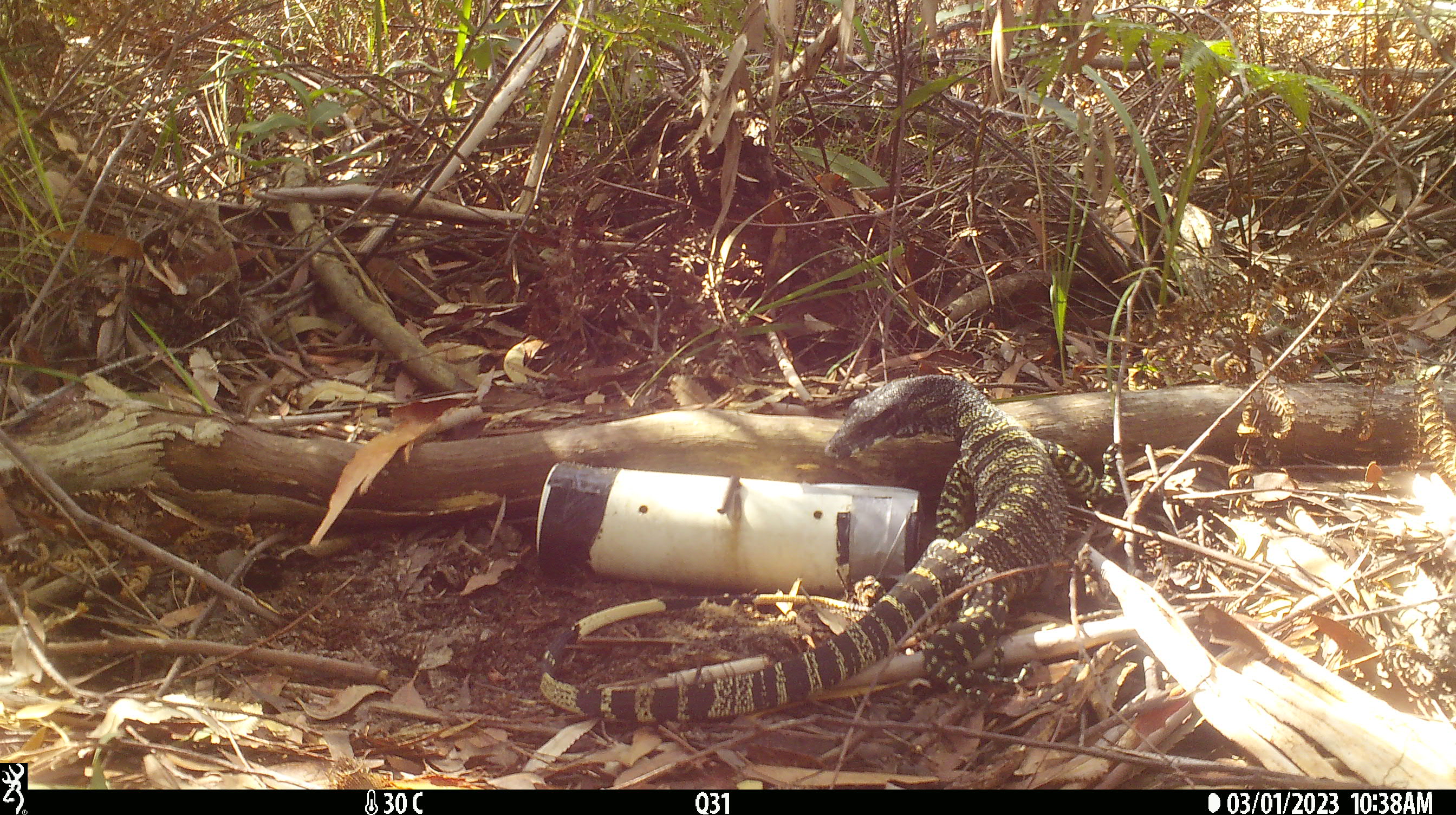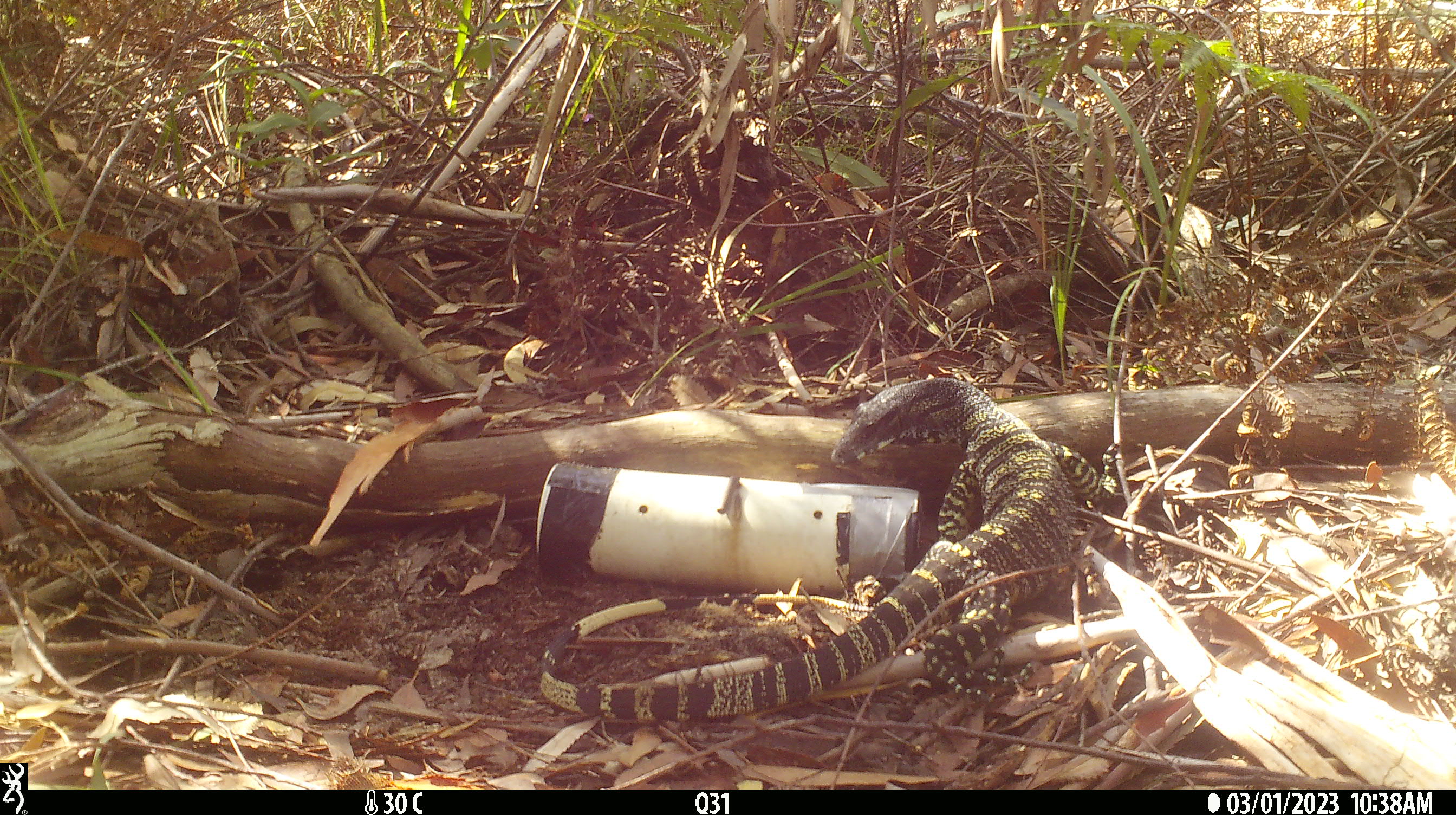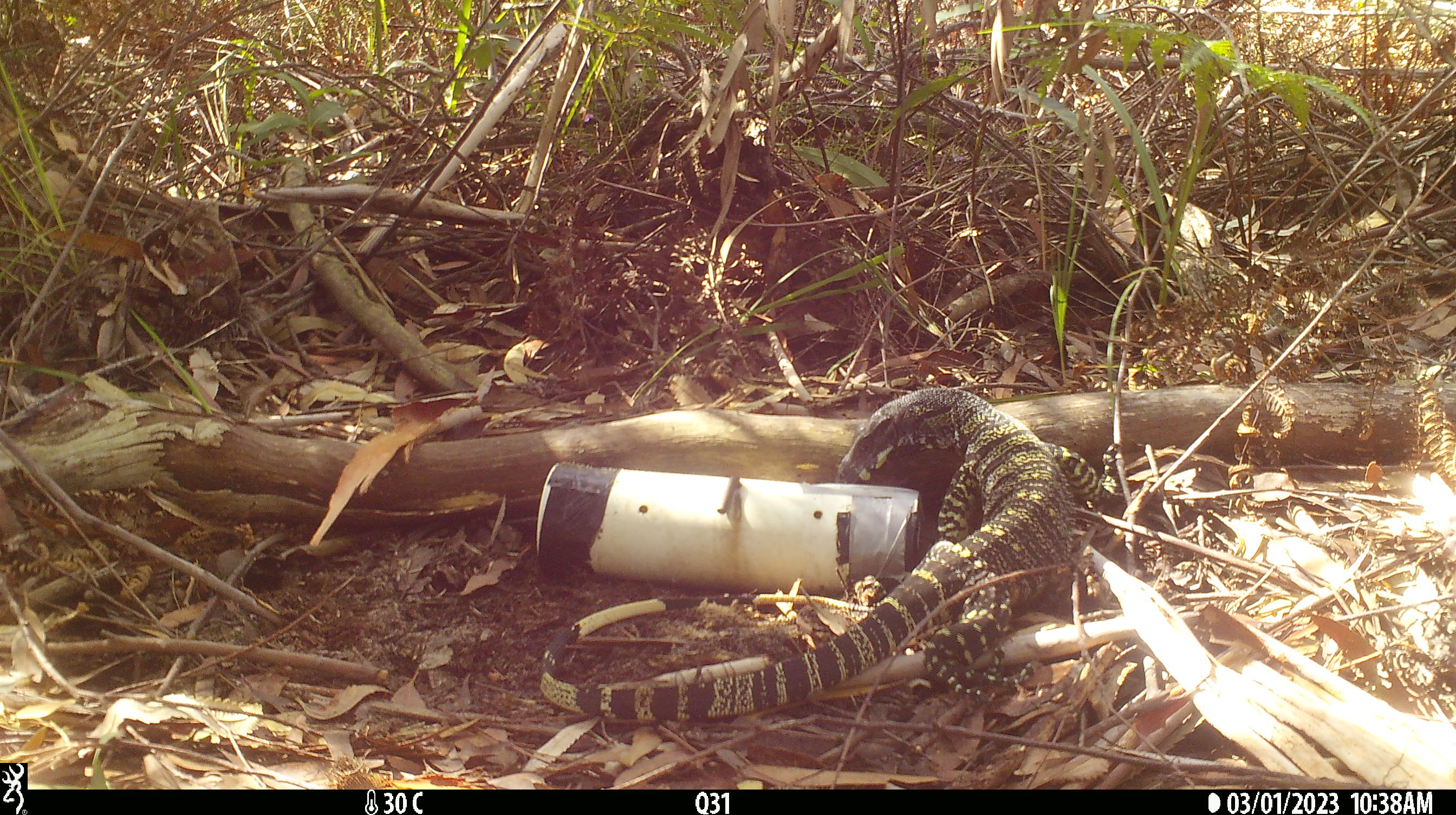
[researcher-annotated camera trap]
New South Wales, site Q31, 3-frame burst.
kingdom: Animalia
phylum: Chordata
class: Reptilia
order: Squamata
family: Varanidae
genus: Varanus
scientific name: Varanus varius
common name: lace monitor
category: goanna